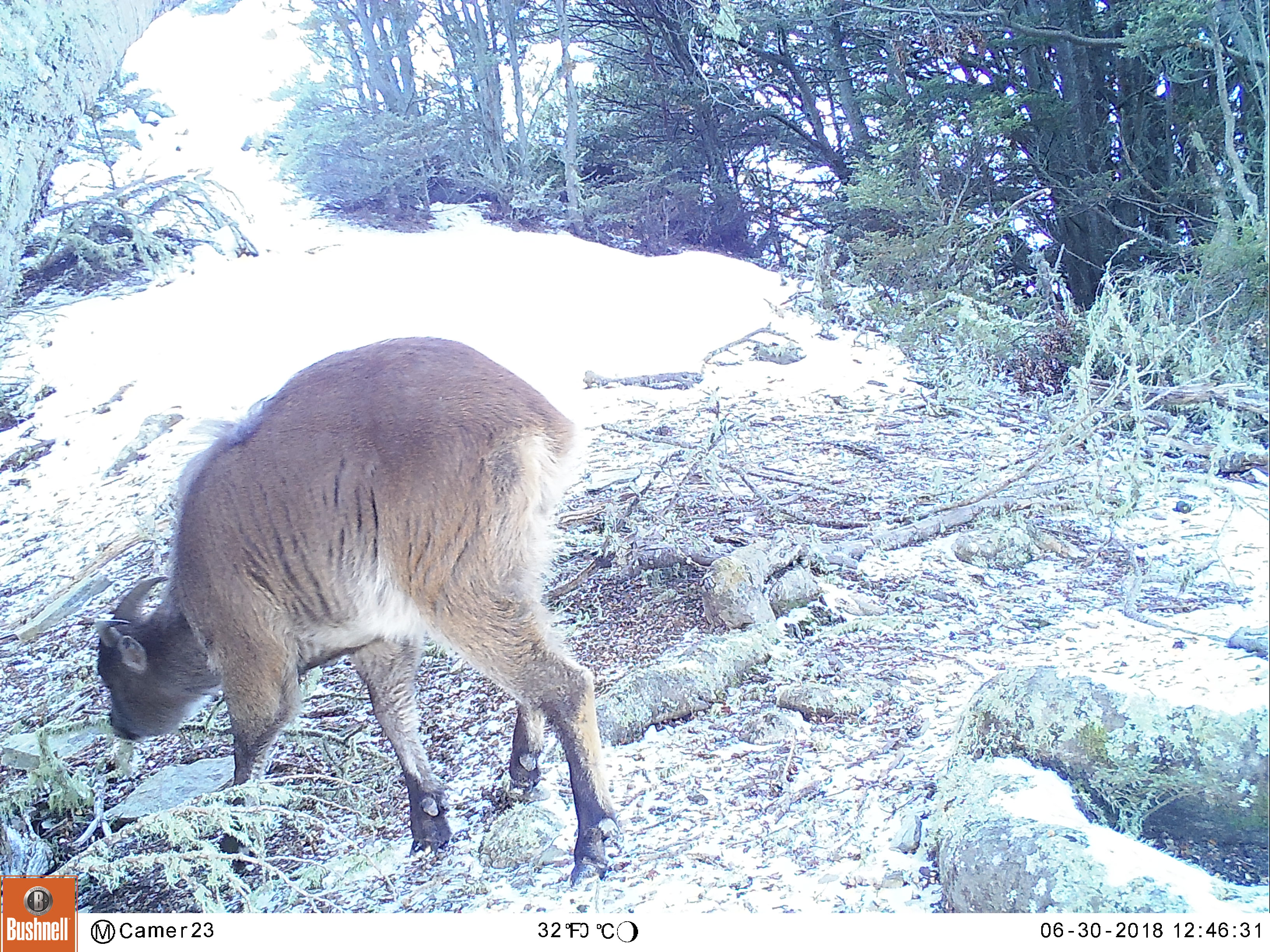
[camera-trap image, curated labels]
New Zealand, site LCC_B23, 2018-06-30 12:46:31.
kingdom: Animalia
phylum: Chordata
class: Mammalia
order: Artiodactyla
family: Bovidae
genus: Nilgiritragus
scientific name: Nilgiritragus hylocrius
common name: tahr